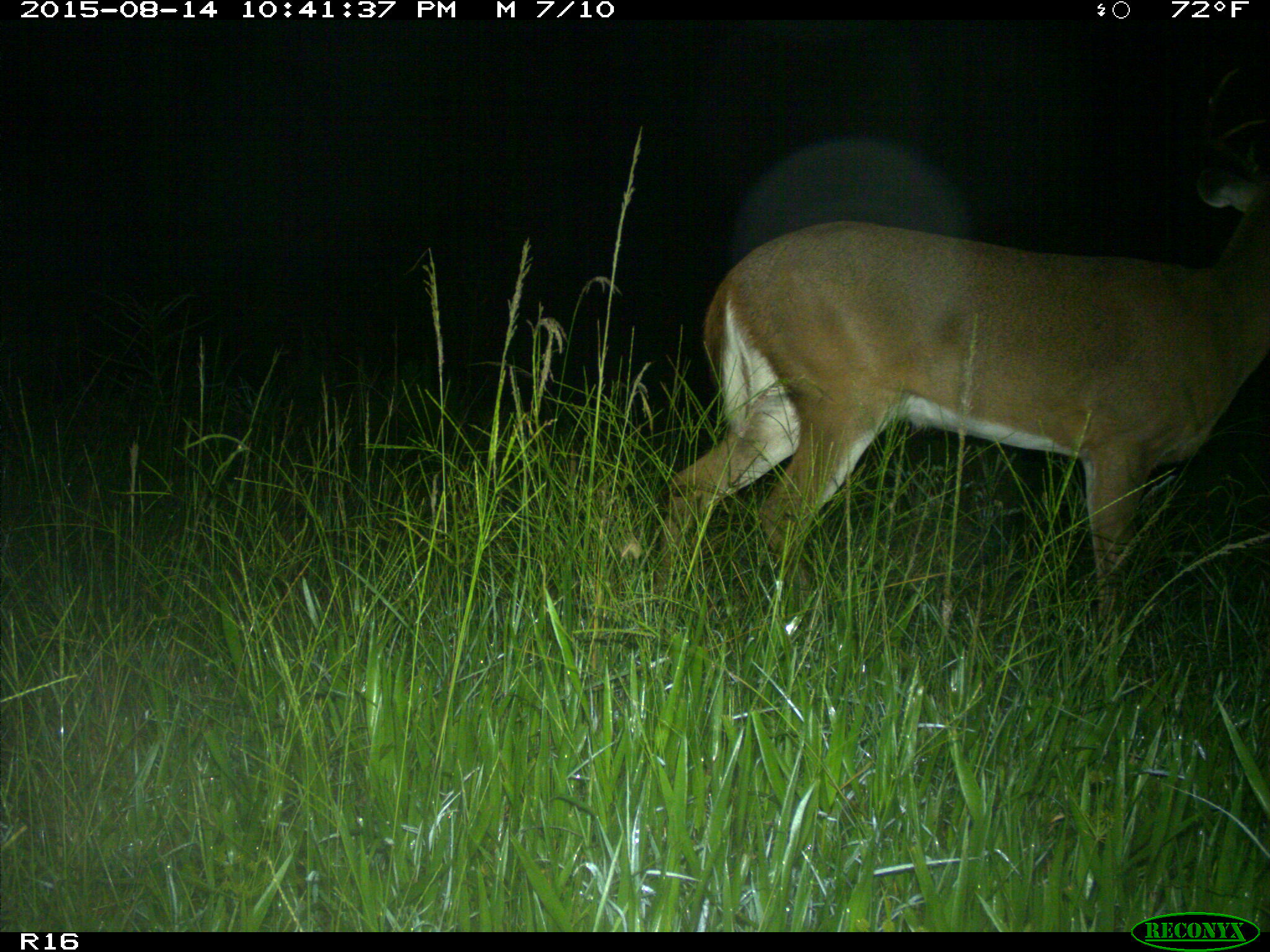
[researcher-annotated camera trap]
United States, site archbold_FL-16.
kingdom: Animalia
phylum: Chordata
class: Mammalia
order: Artiodactyla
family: Cervidae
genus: Odocoileus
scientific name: Odocoileus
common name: deer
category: unidentified deer